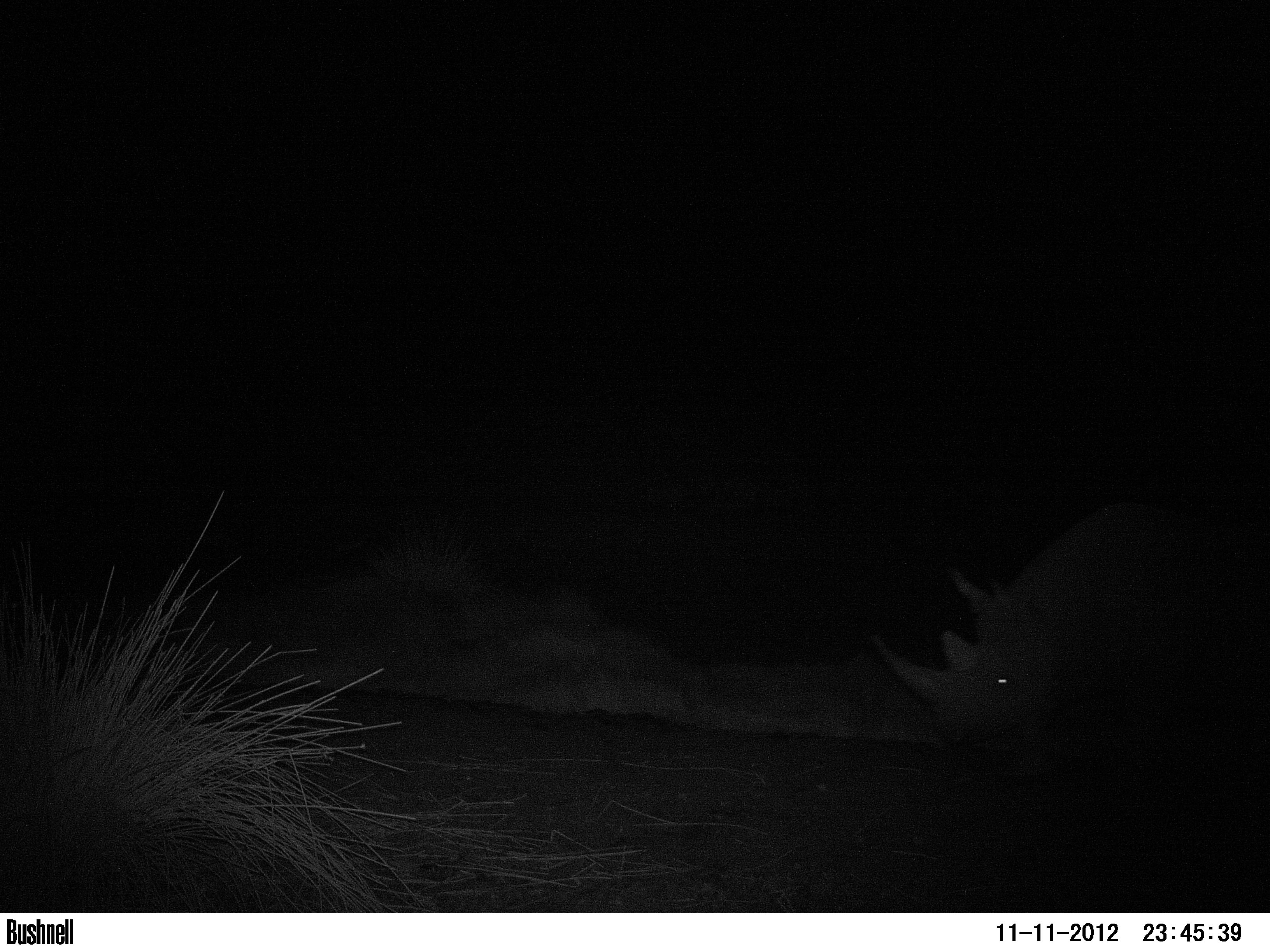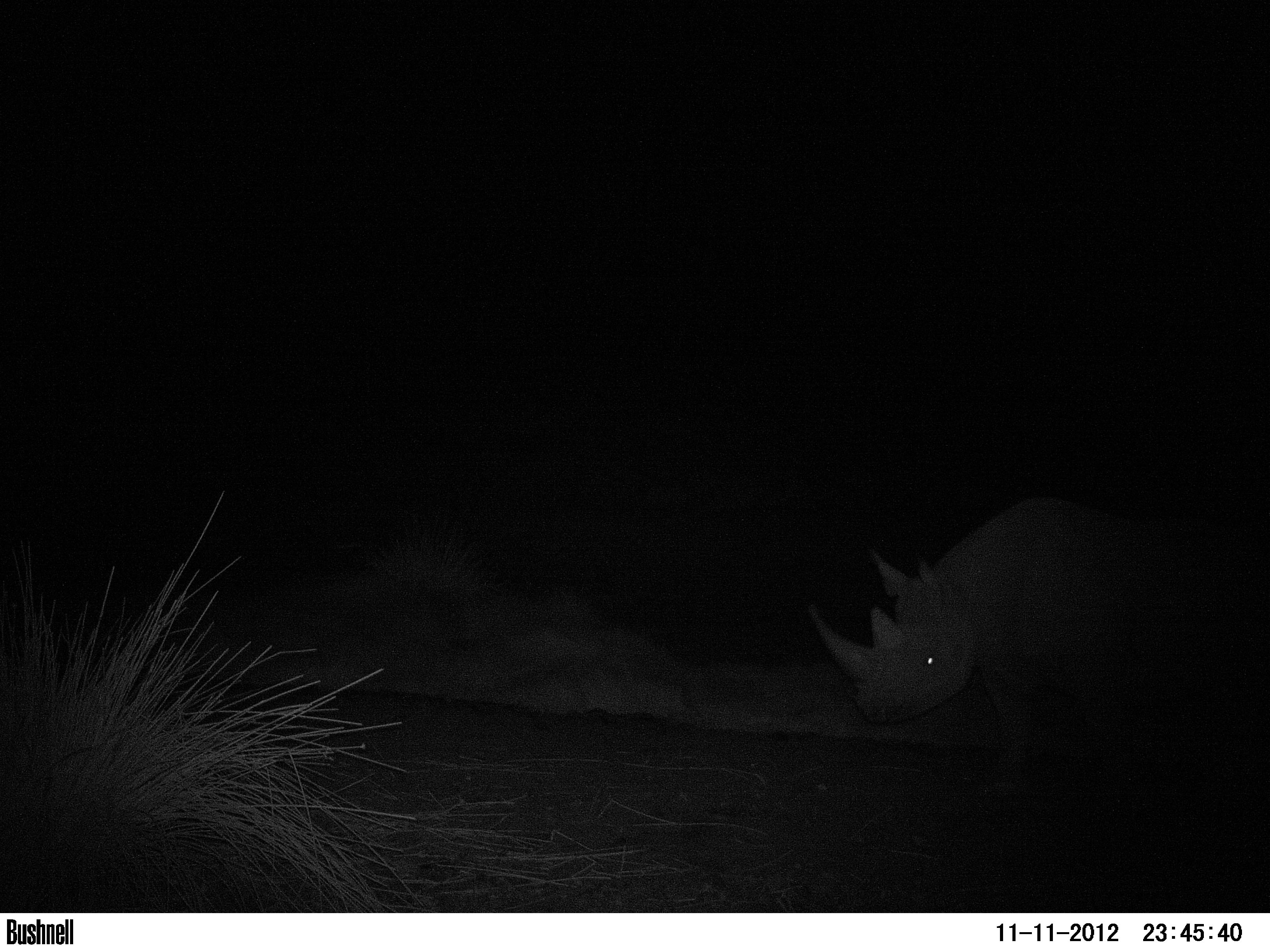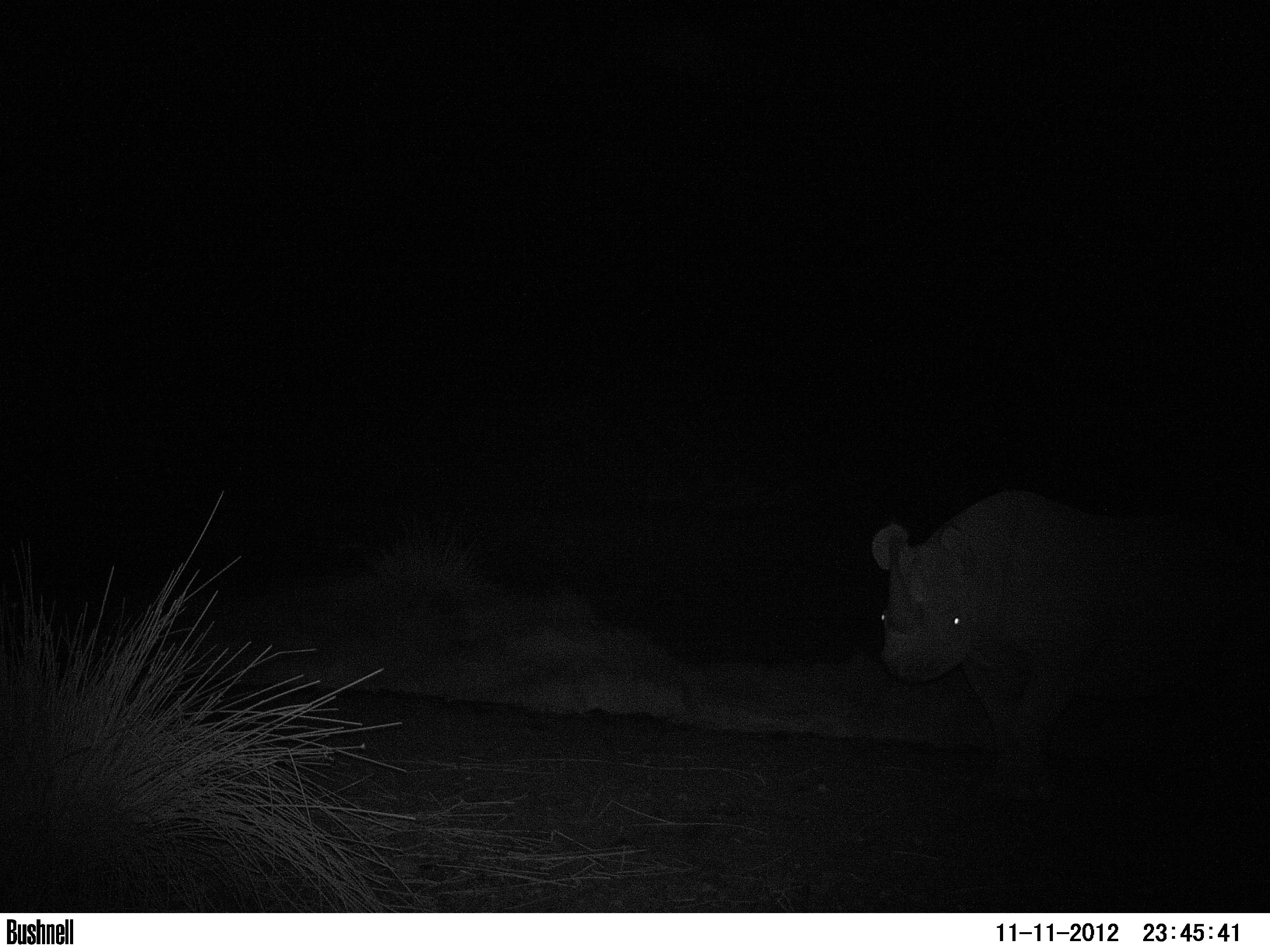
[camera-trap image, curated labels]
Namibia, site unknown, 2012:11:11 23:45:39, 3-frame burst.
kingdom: Animalia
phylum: Chordata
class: Mammalia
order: Perissodactyla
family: Rhinocerotidae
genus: Diceros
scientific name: Diceros bicornis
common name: black rhinoceros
Diceros bicornis (black rhinoceros).